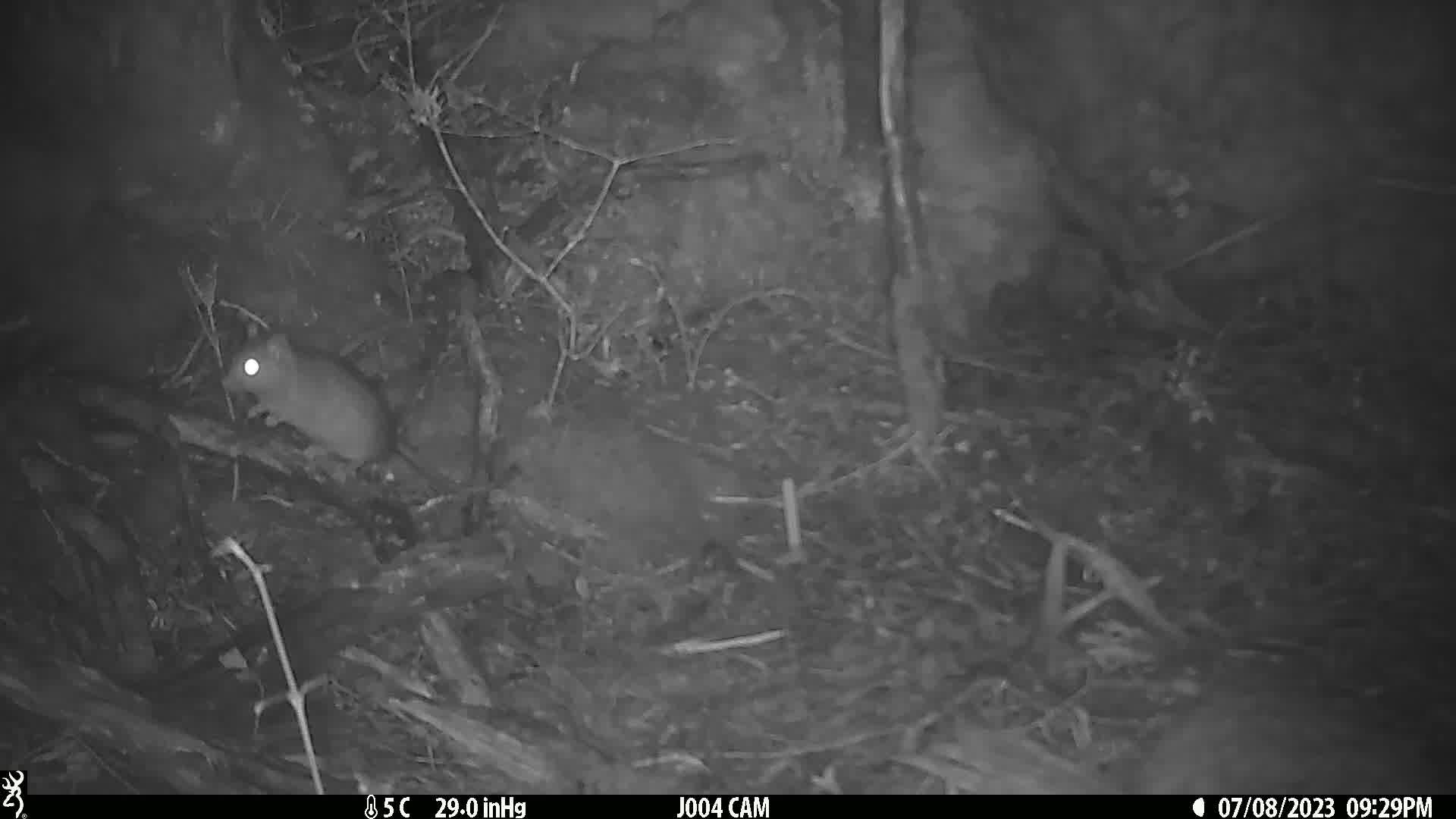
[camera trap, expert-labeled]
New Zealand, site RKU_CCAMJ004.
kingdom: Animalia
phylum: Chordata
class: Mammalia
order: Rodentia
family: Muridae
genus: Rattus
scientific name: Rattus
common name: rat